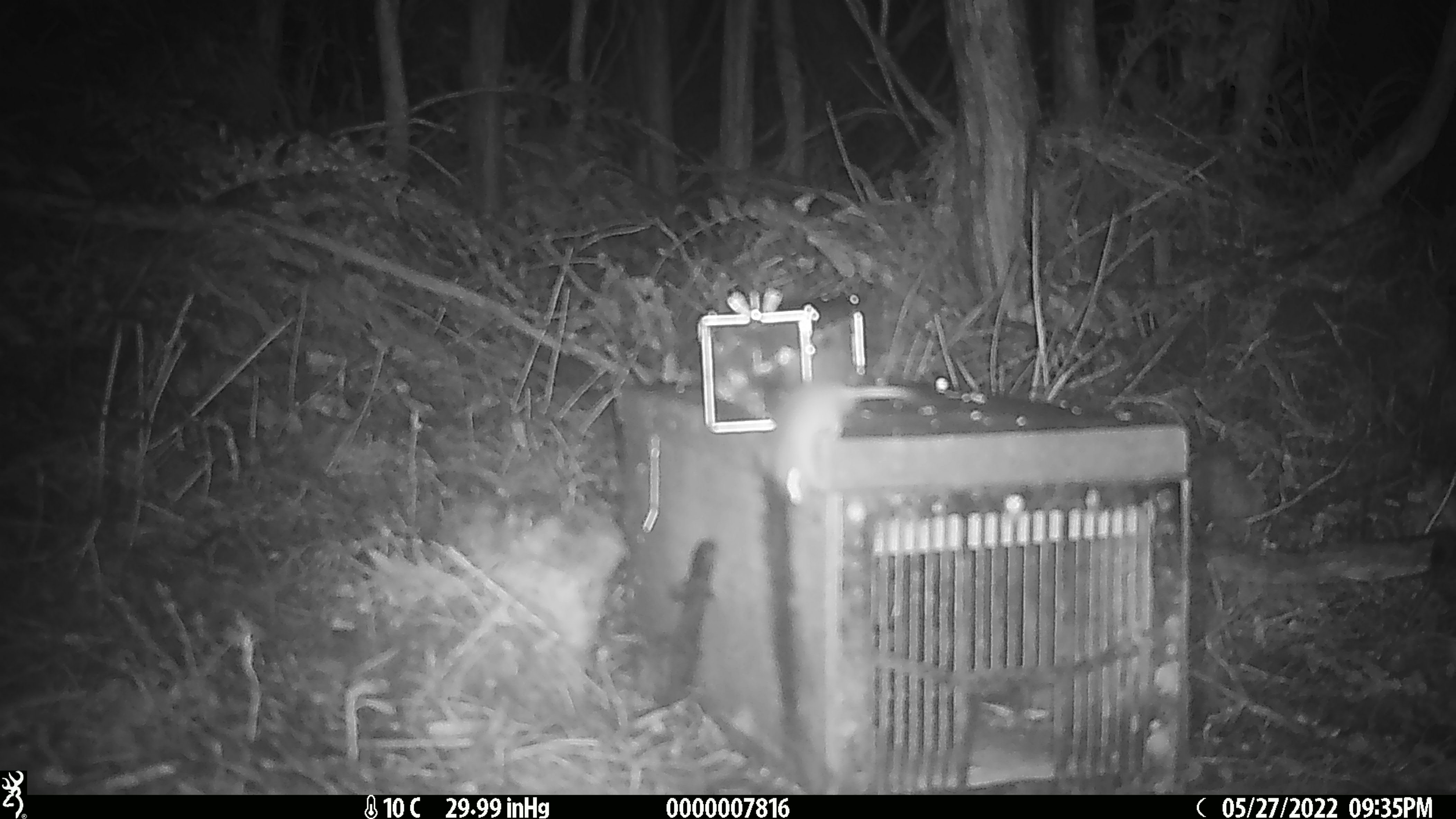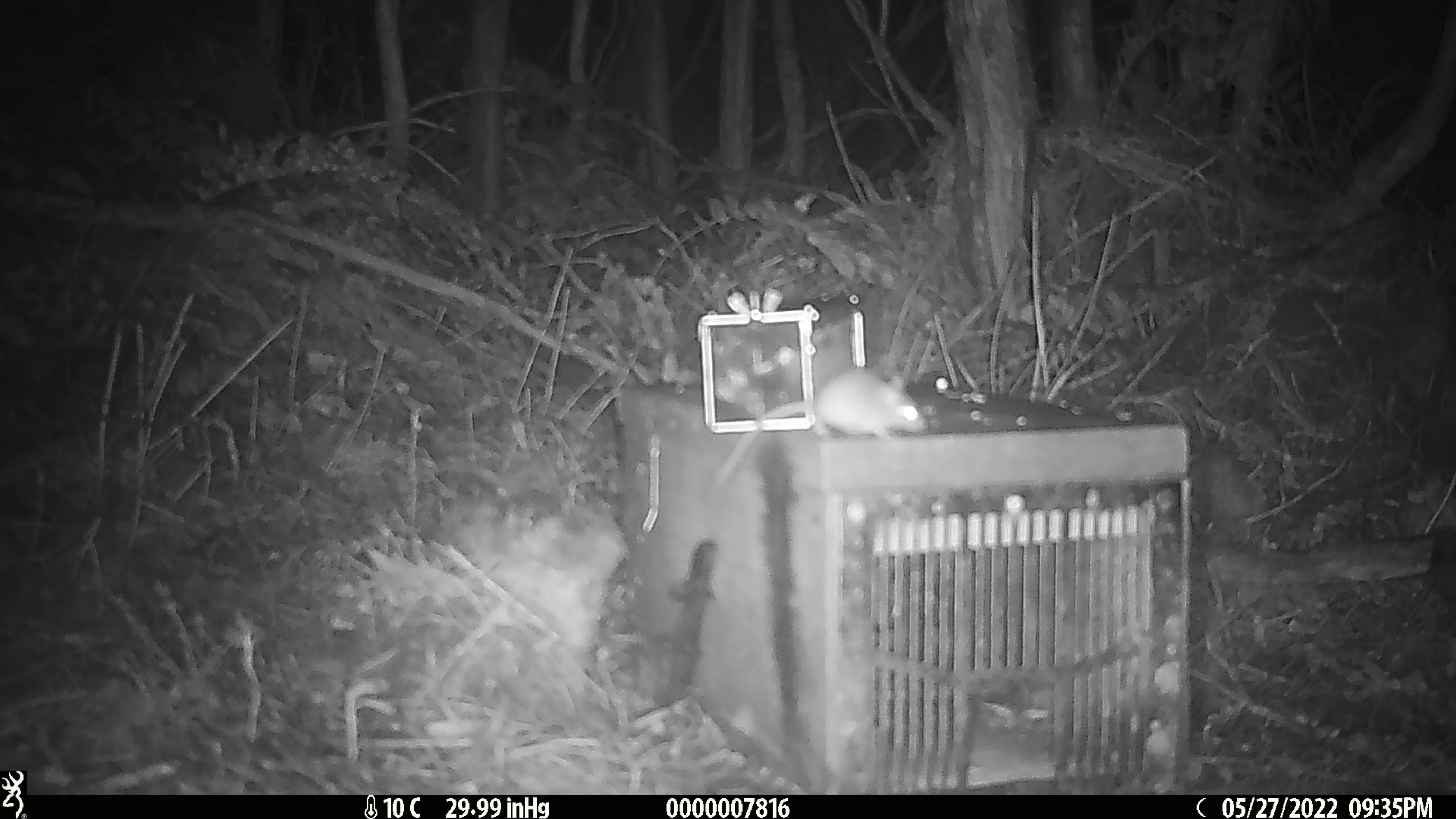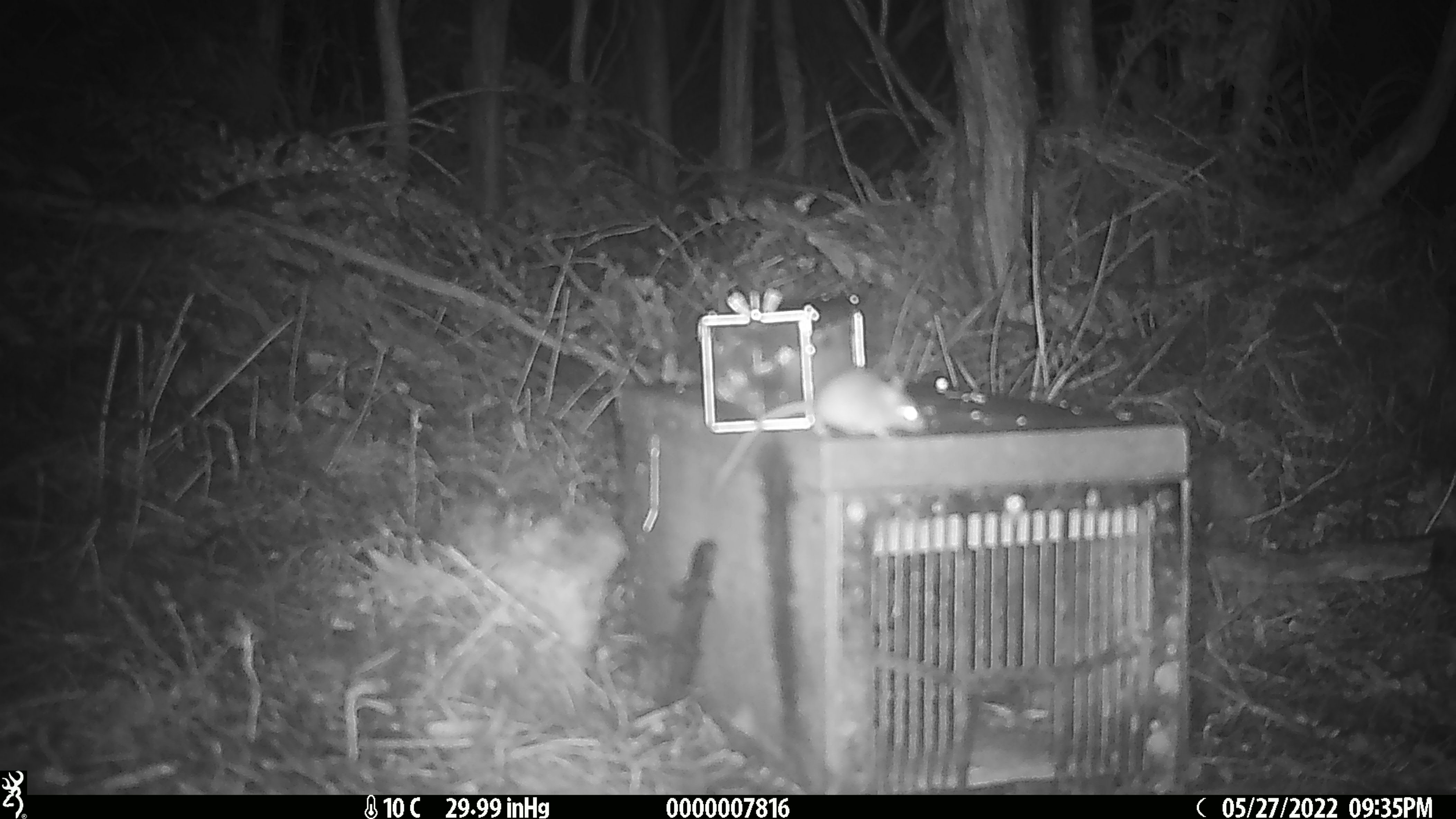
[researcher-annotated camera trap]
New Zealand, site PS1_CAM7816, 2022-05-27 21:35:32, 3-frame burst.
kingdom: Animalia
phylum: Chordata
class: Mammalia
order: Rodentia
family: Muridae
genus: Mus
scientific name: Mus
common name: mouse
Mouse (Mus).